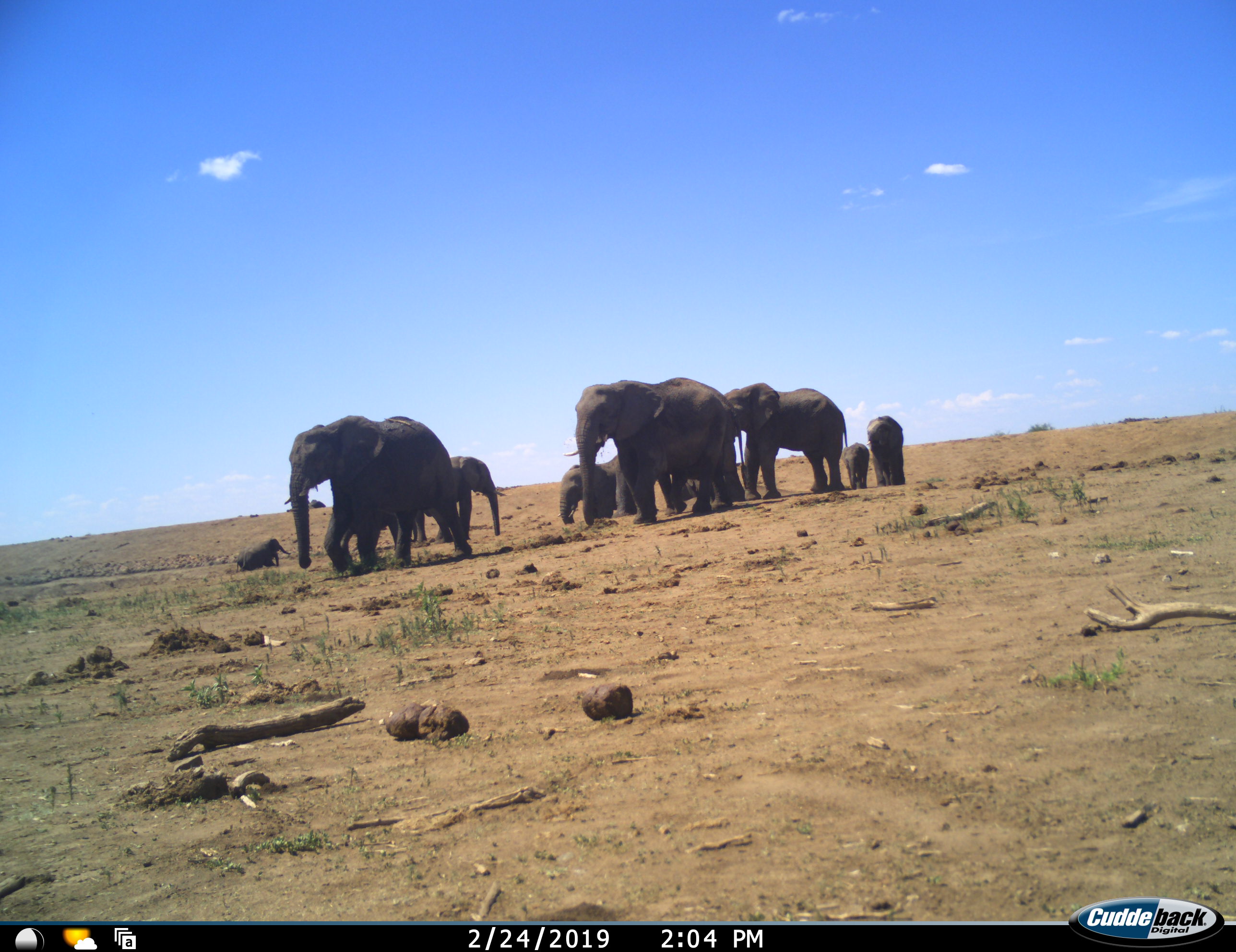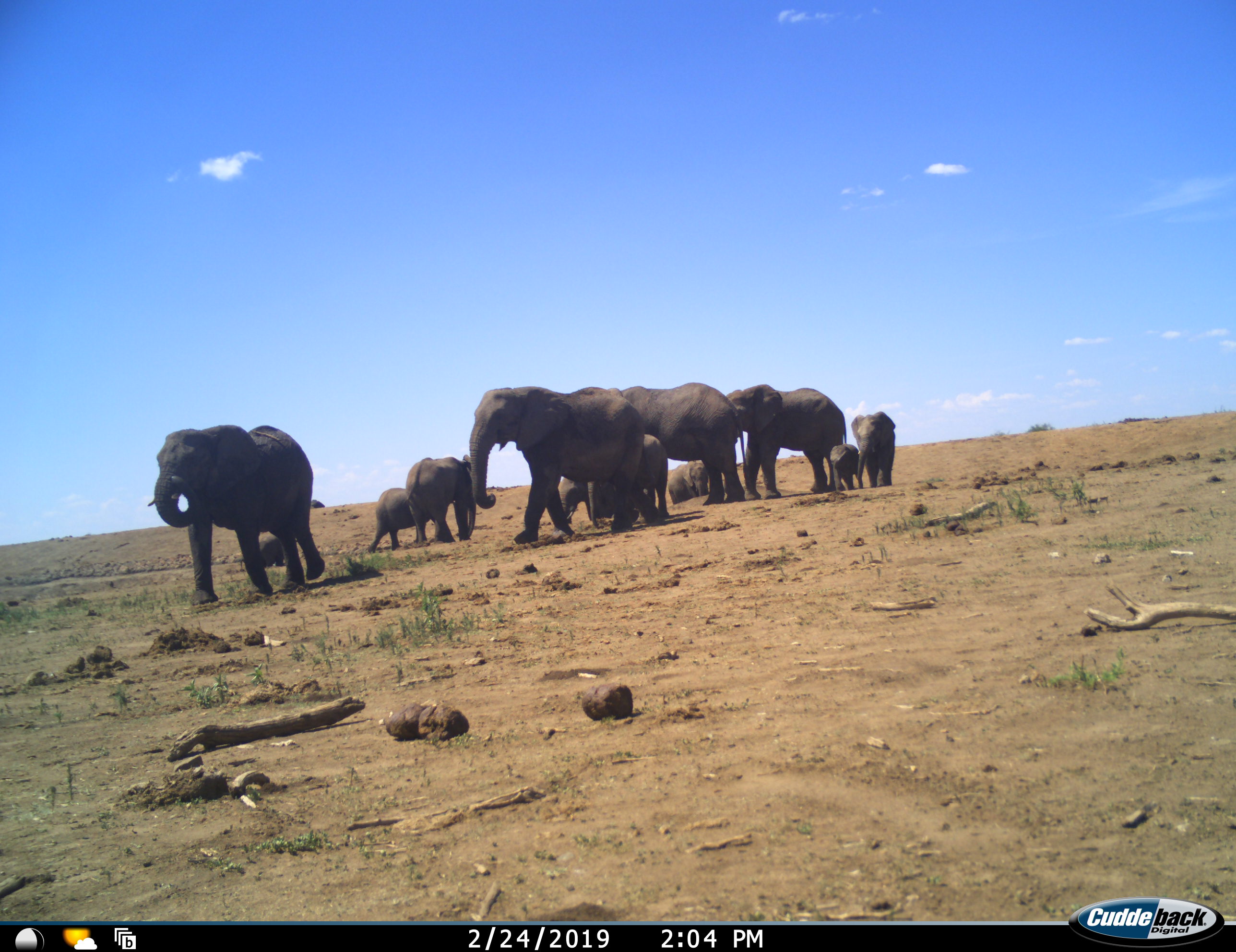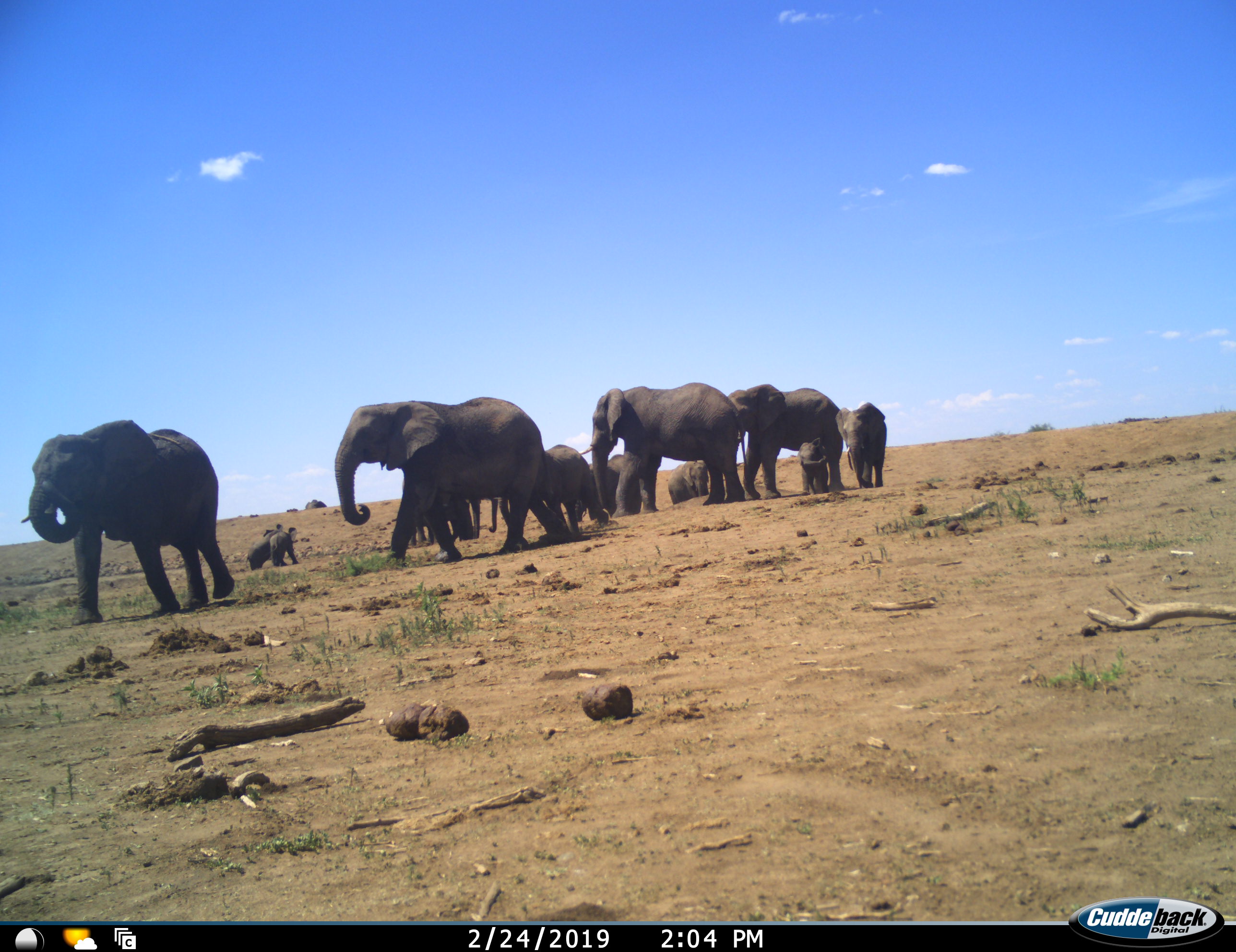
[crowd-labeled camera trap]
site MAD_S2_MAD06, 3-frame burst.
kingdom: Animalia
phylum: Chordata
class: Mammalia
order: Proboscidea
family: Elephantidae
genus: Loxodonta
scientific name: Loxodonta africana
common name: african bush elephant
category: elephant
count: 11-50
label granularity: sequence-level